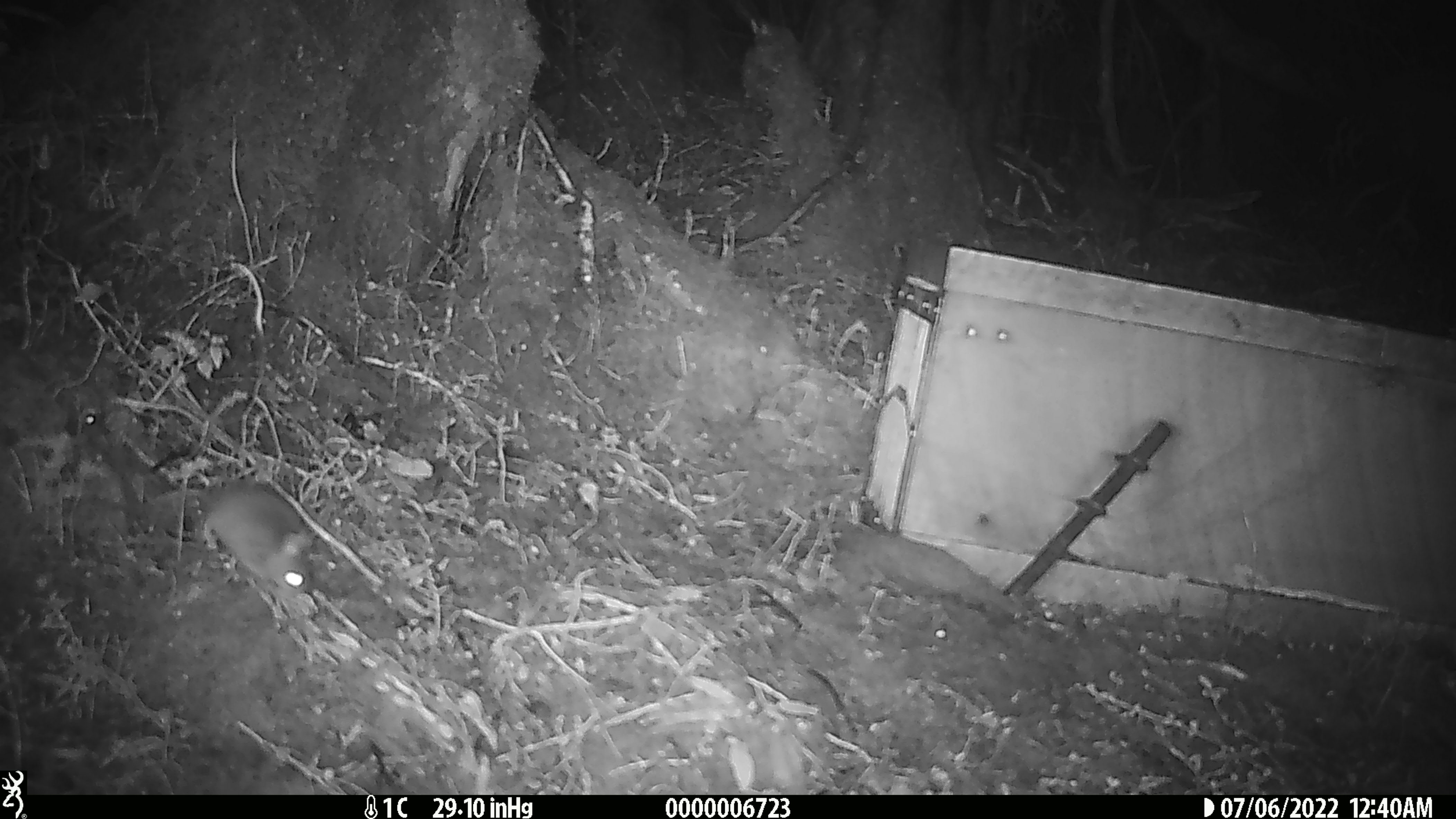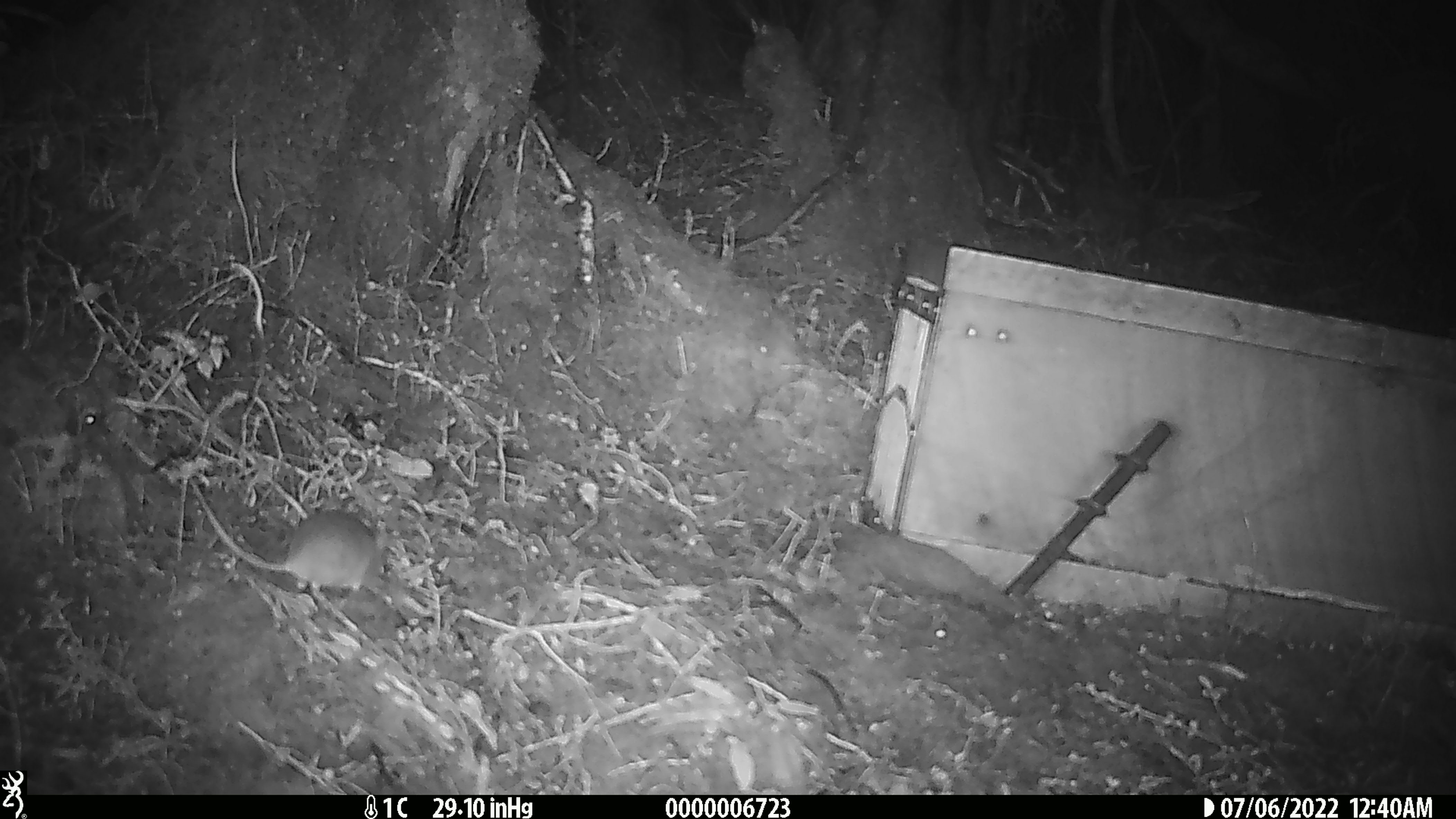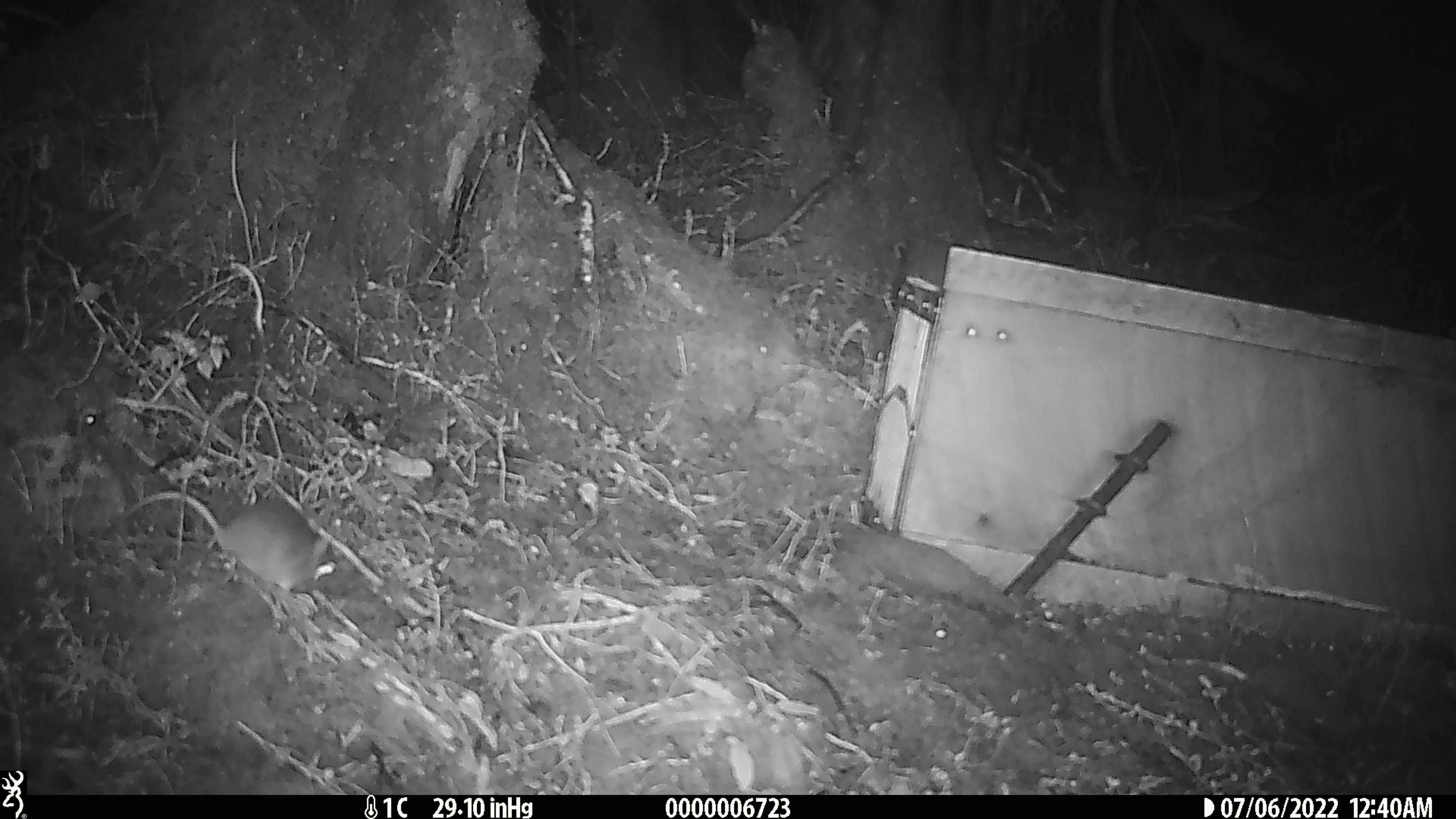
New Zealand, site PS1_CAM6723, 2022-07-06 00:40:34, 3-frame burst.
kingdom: Animalia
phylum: Chordata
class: Mammalia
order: Rodentia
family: Muridae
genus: Mus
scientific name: Mus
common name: mouse